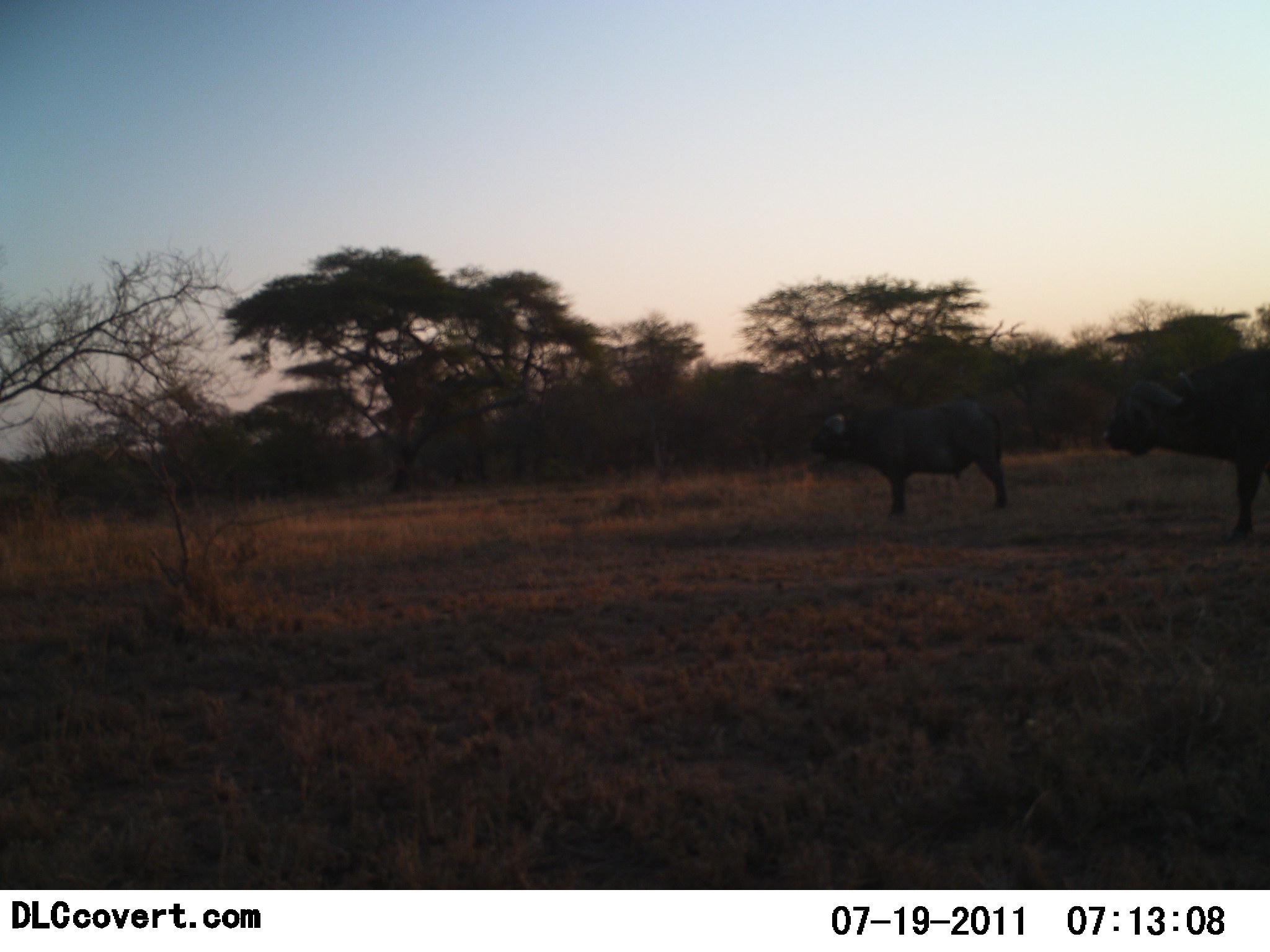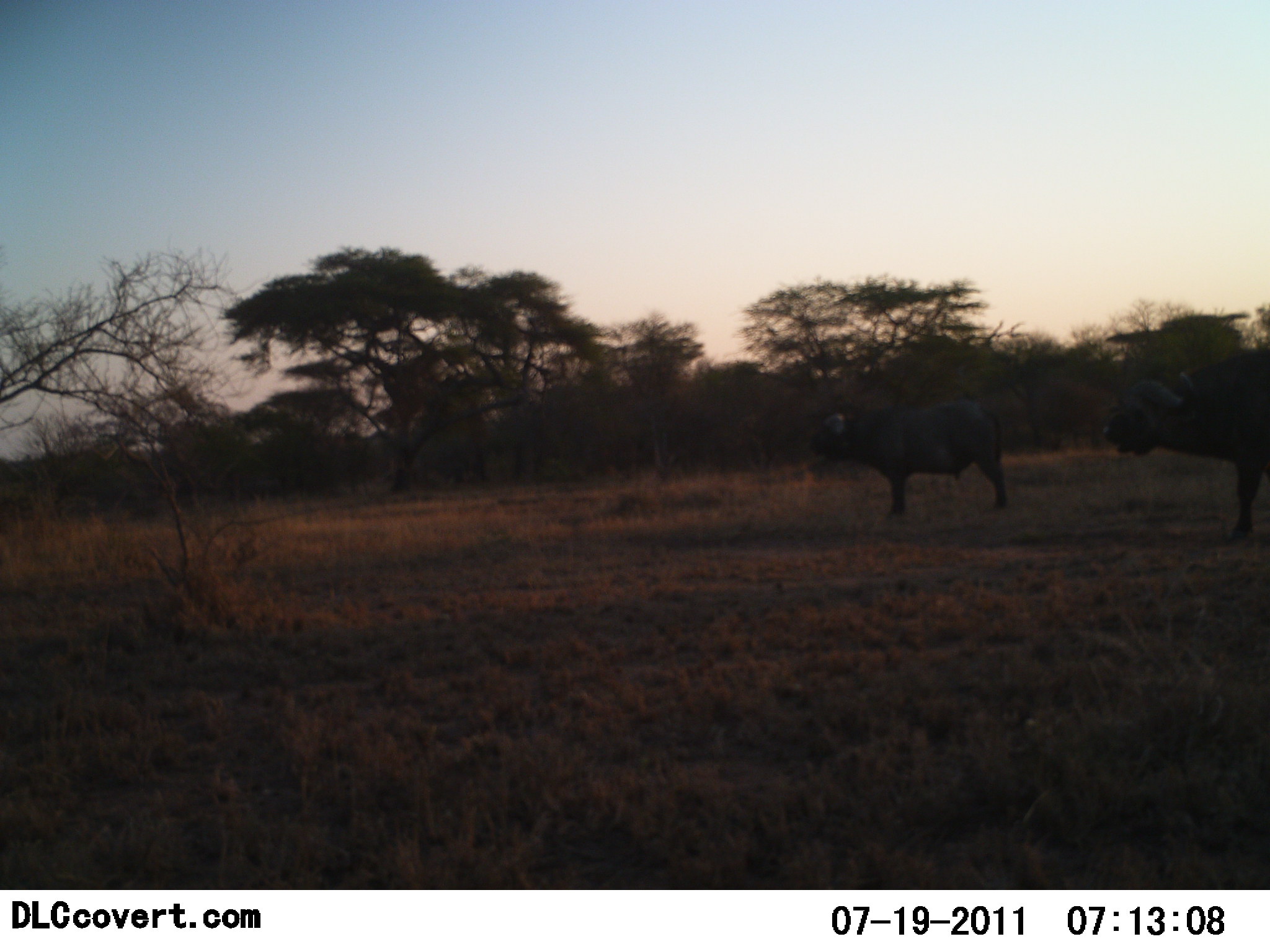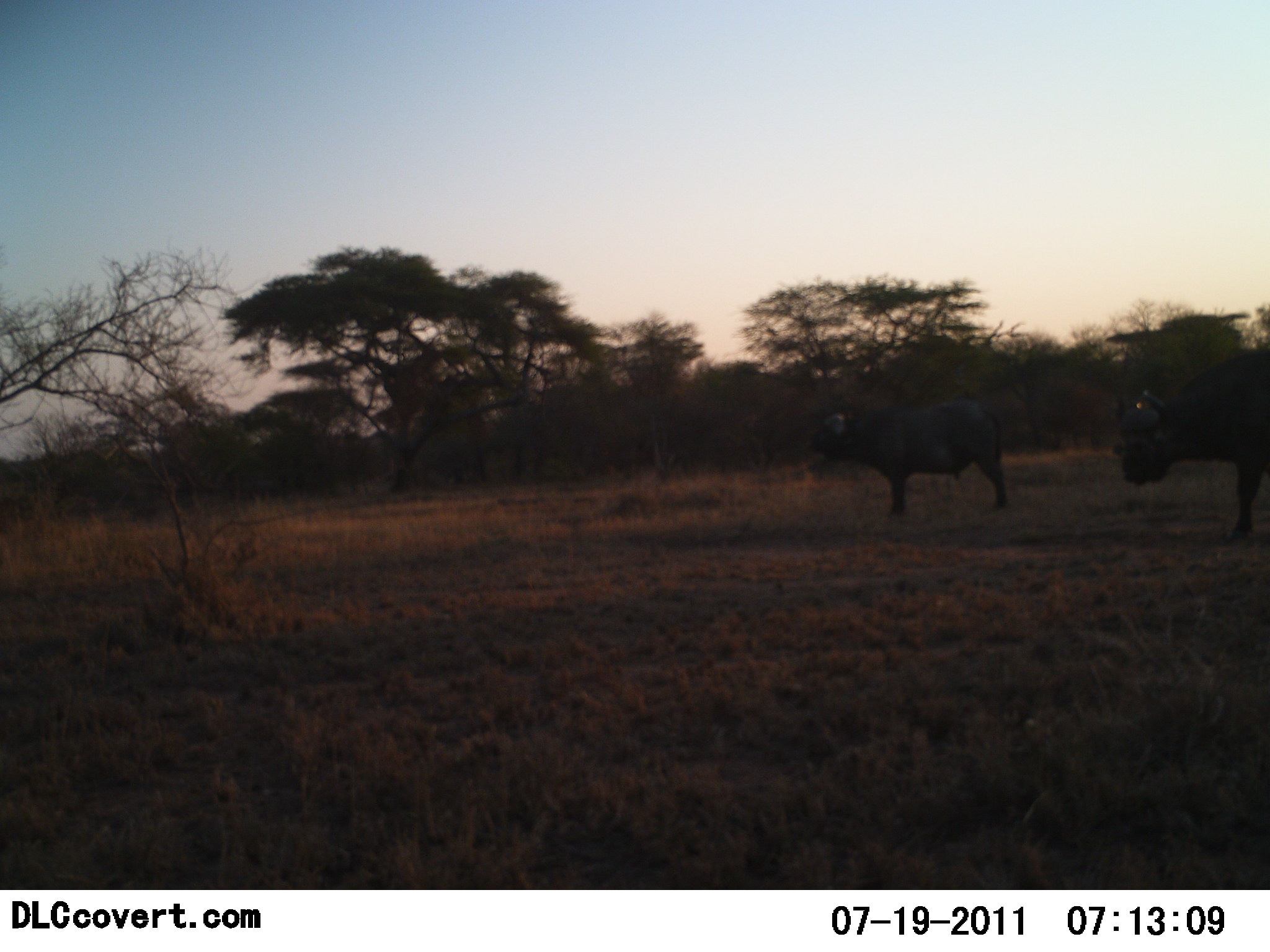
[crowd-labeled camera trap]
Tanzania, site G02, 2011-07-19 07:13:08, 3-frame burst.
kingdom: Animalia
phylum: Chordata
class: Mammalia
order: Artiodactyla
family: Bovidae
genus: Syncerus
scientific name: Syncerus caffer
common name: cape buffalo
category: buffalo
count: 2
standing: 100%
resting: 0%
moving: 0%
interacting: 0%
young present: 0%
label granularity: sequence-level